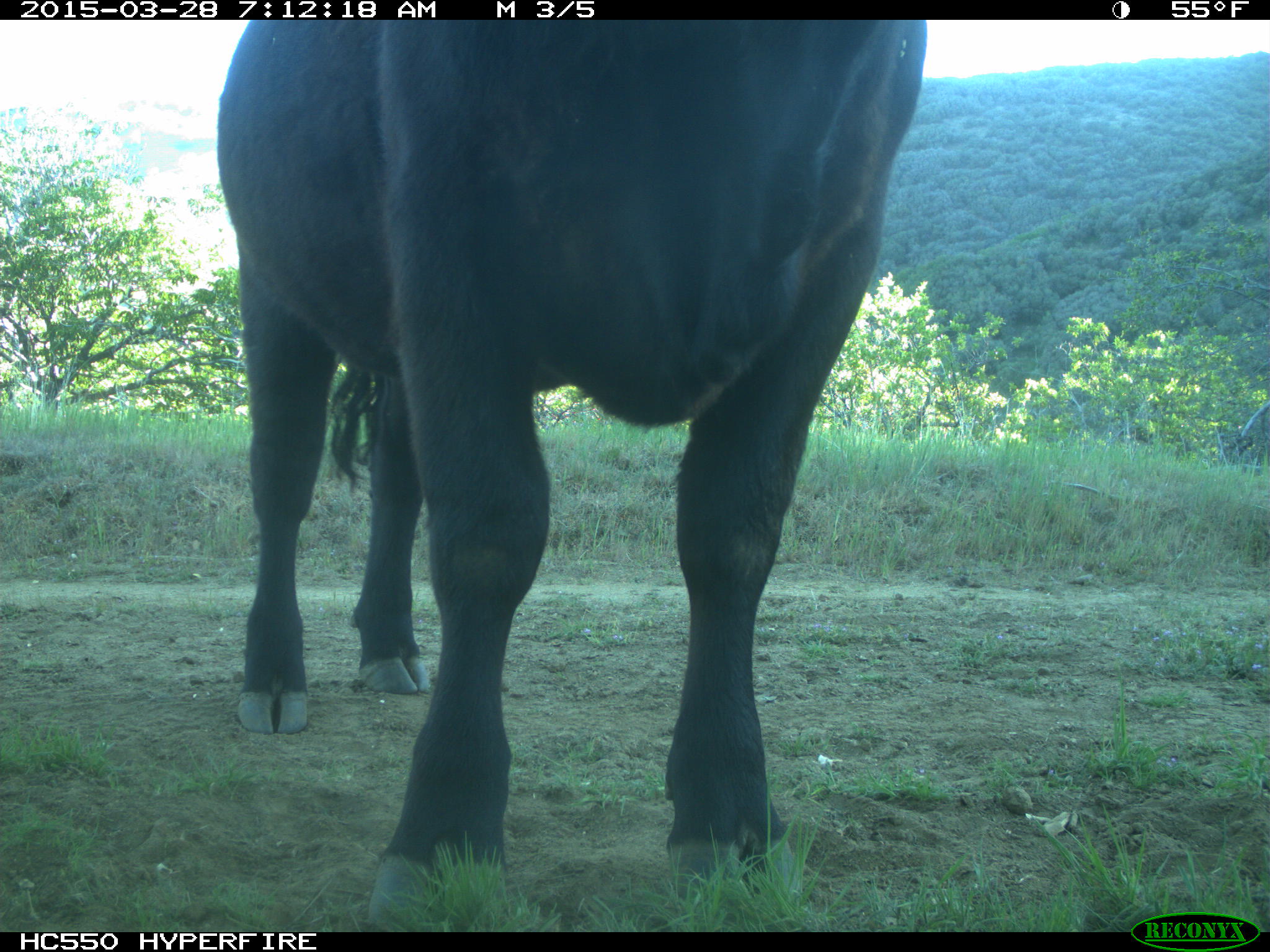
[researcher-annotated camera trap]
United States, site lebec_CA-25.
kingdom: Animalia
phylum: Chordata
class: Mammalia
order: Artiodactyla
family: Bovidae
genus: Bos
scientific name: Bos taurus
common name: domestic cow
Bos taurus (domestic cow).